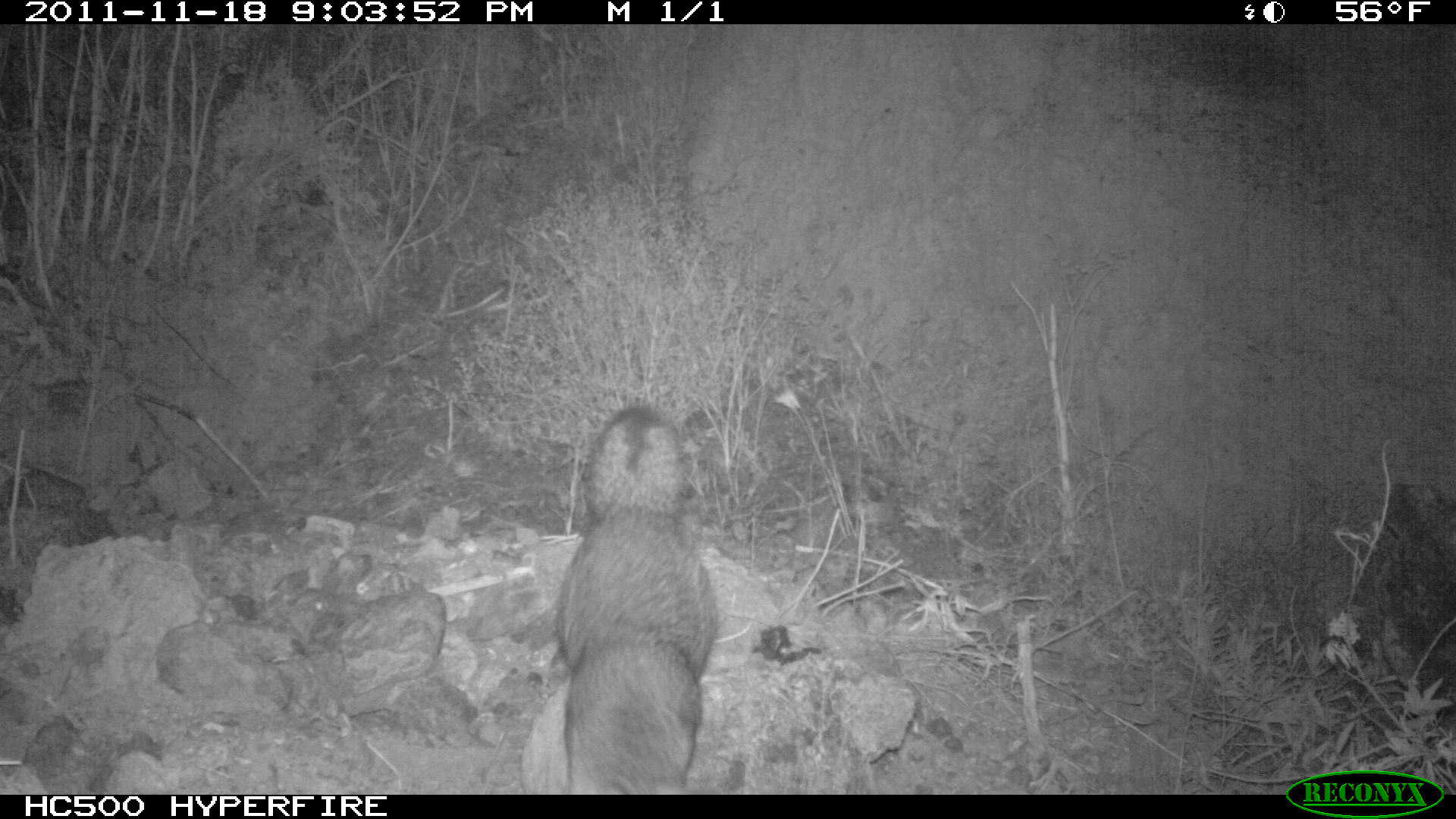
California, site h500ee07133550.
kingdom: Animalia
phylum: Chordata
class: Mammalia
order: Carnivora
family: Canidae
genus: Urocyon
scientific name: Urocyon littoralis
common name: island fox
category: fox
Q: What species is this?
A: Fox (island fox) (Urocyon littoralis).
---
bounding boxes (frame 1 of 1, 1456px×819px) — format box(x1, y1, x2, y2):
fox: box(557, 405, 719, 794)